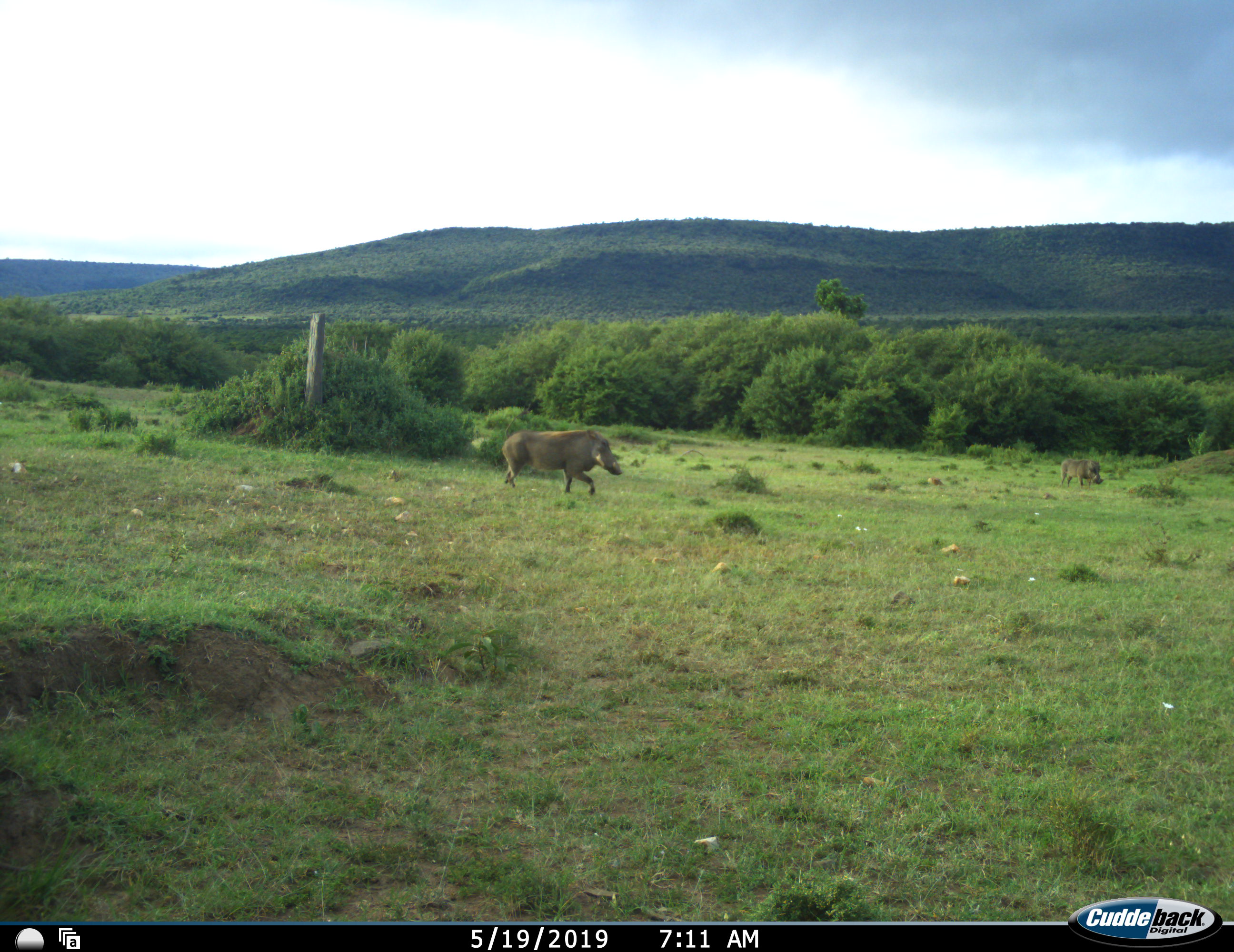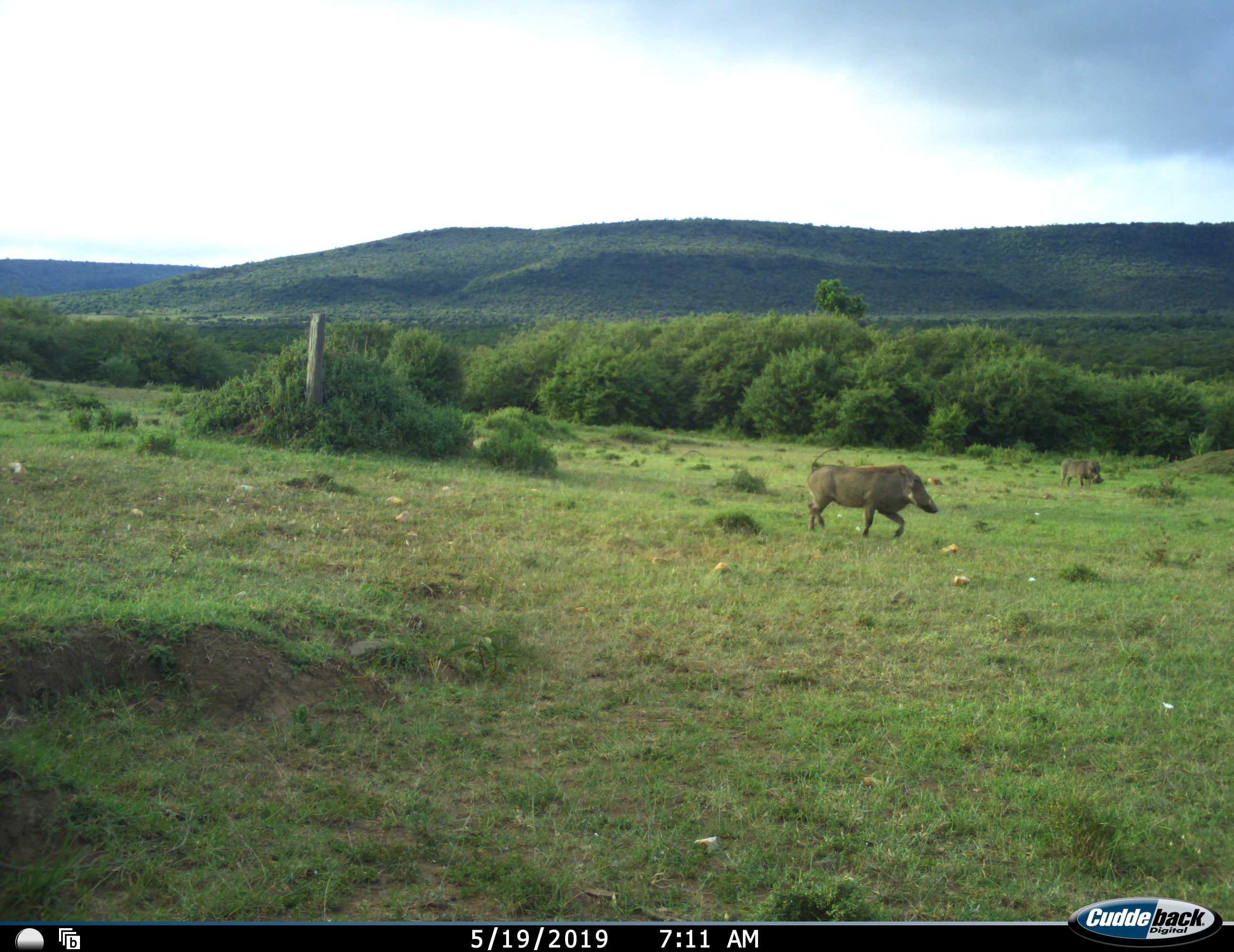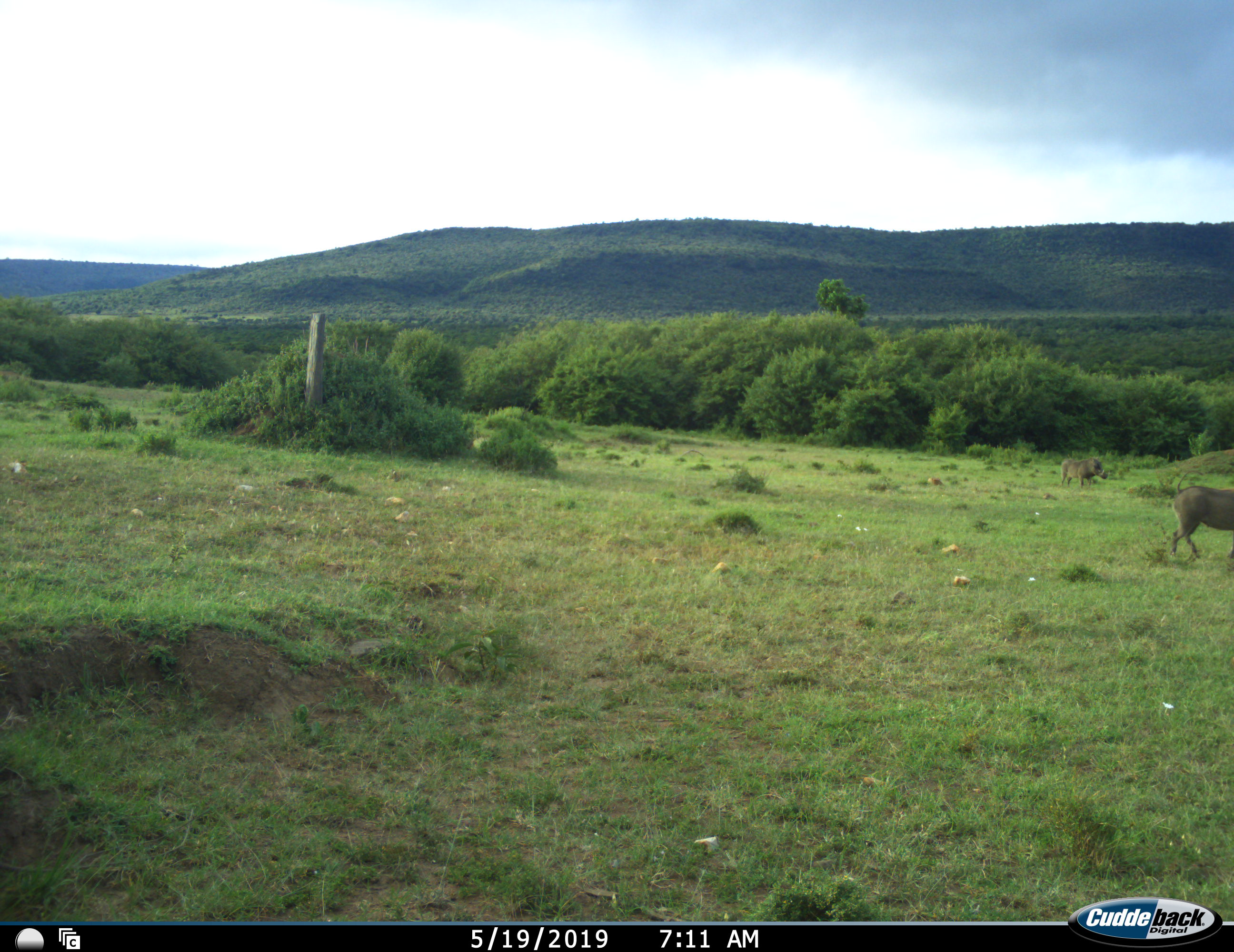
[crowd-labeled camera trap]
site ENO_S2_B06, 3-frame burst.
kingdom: Animalia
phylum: Chordata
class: Mammalia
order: Artiodactyla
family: Suidae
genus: Phacochoerus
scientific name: Phacochoerus africanus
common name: warthog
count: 1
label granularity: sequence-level